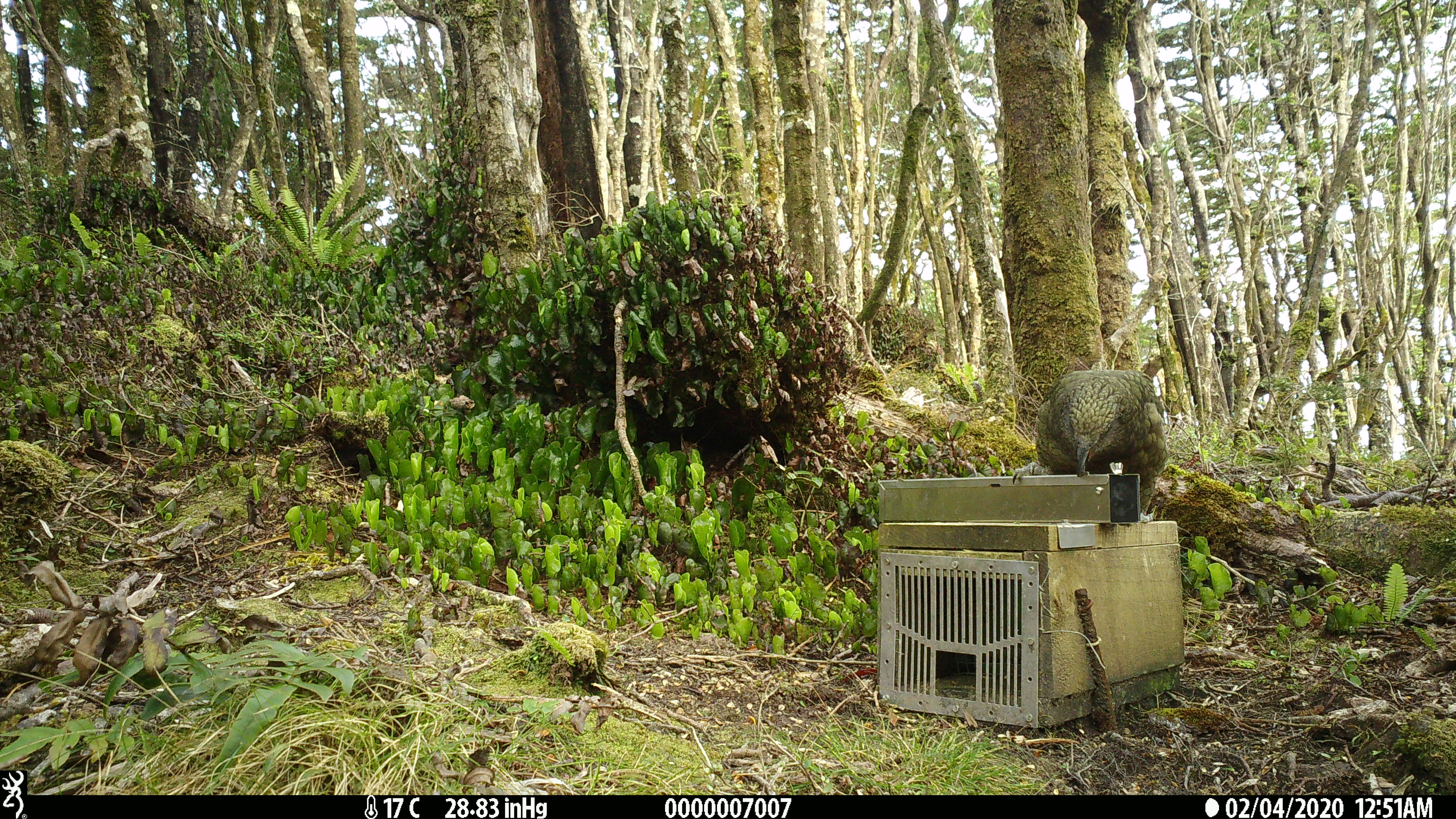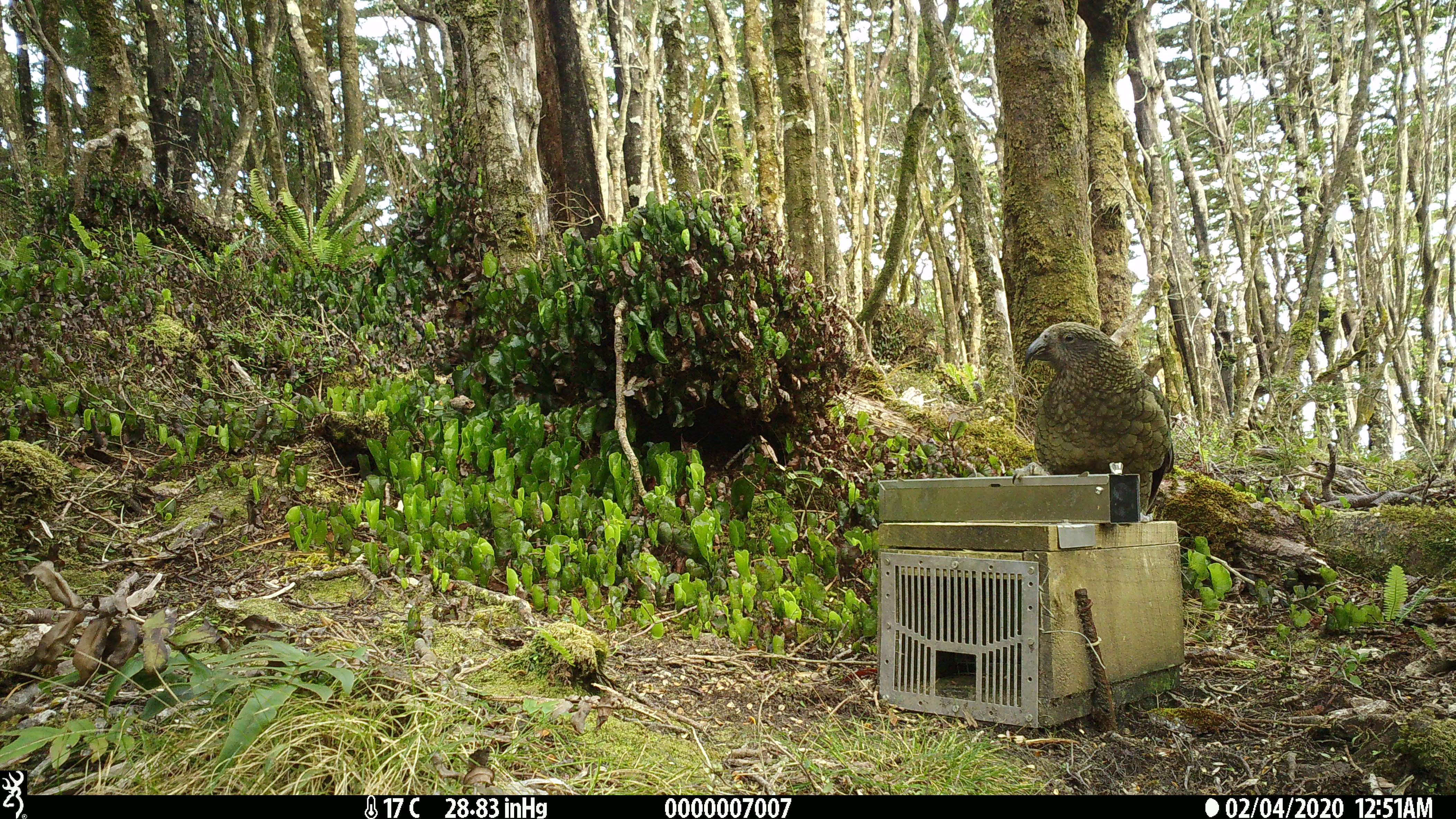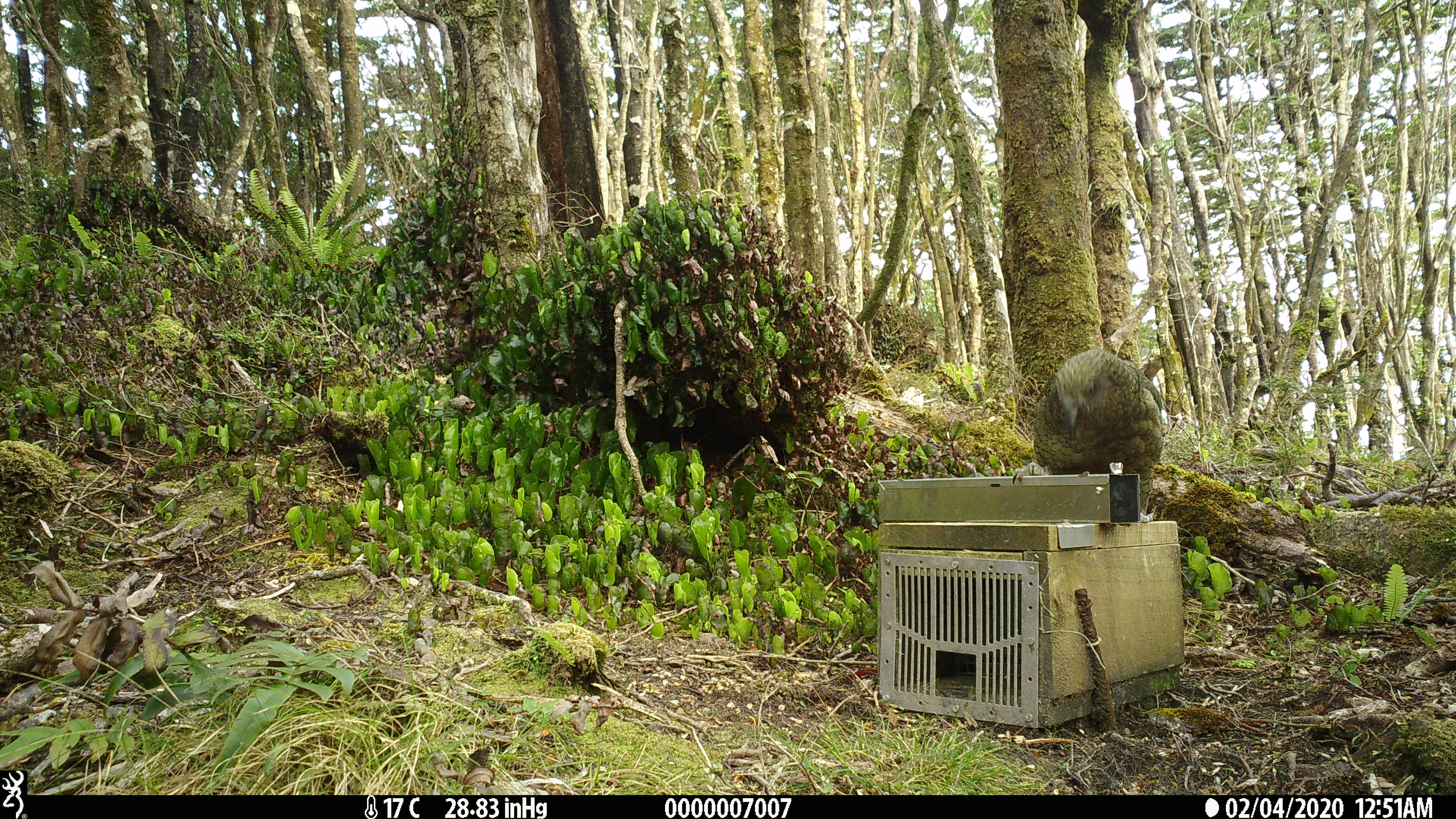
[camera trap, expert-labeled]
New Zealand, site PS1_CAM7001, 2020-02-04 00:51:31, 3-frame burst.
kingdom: Animalia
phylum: Chordata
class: Aves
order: Psittaciformes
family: Strigopidae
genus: Nestor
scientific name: Nestor notabilis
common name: kea